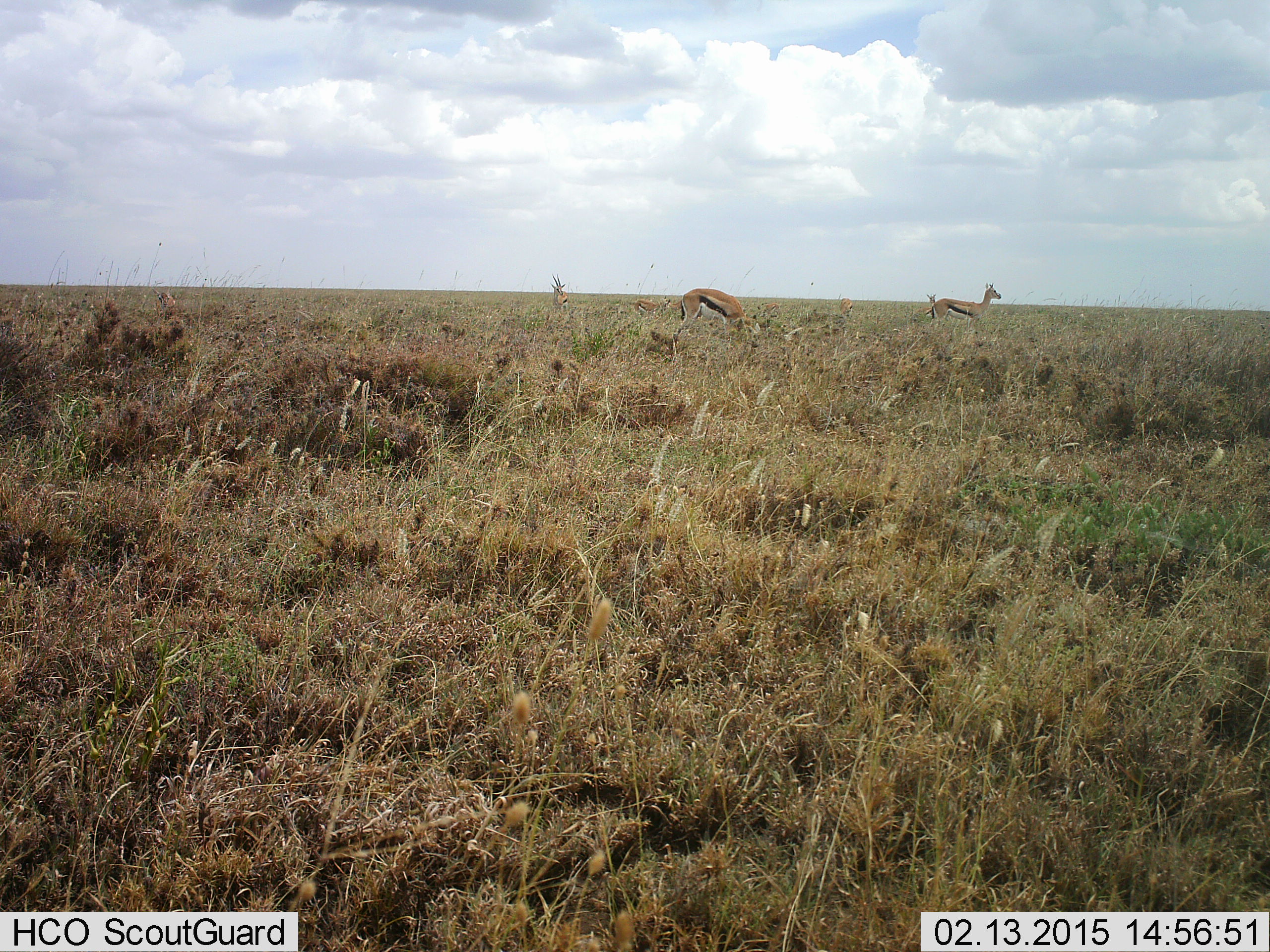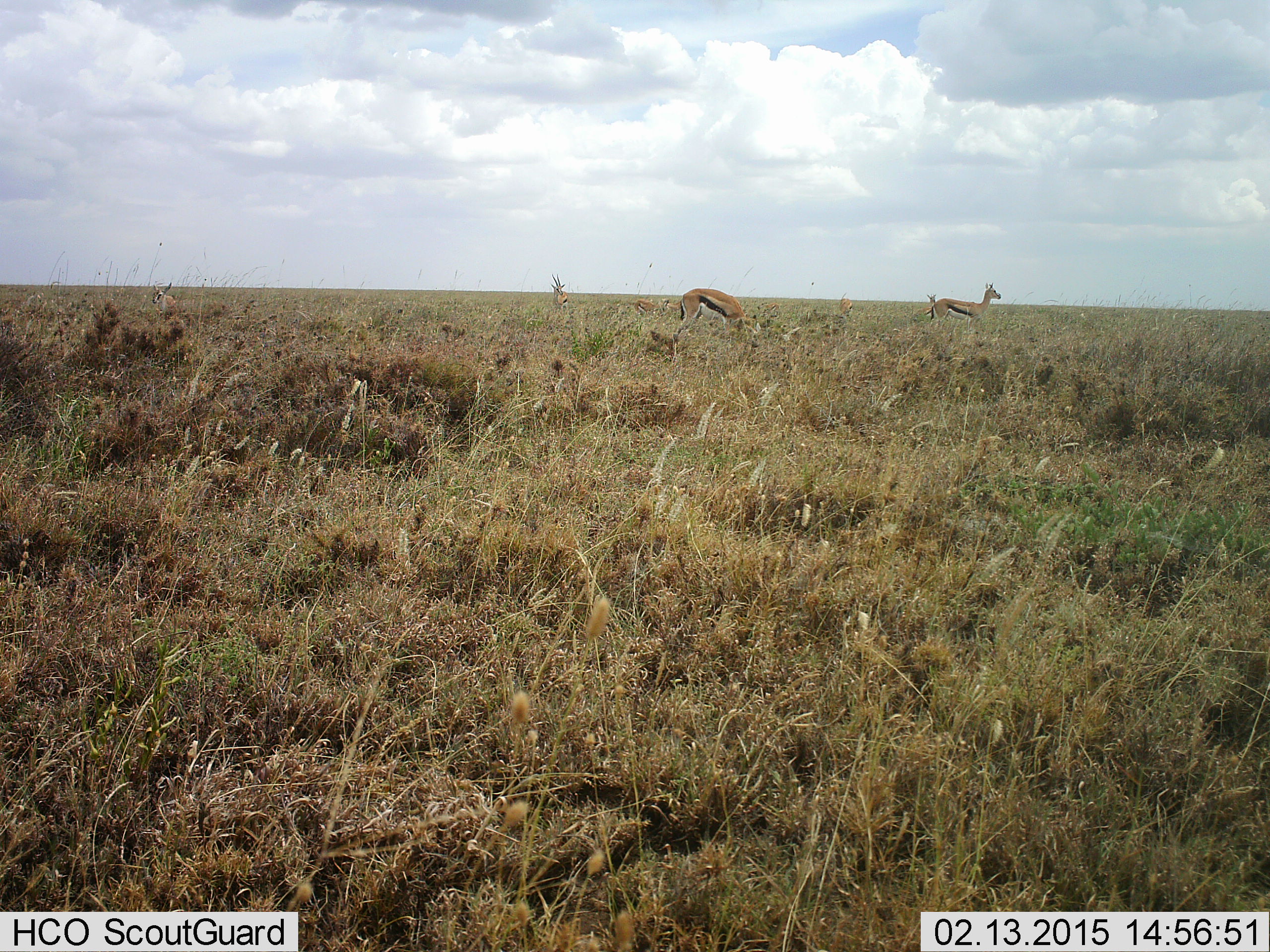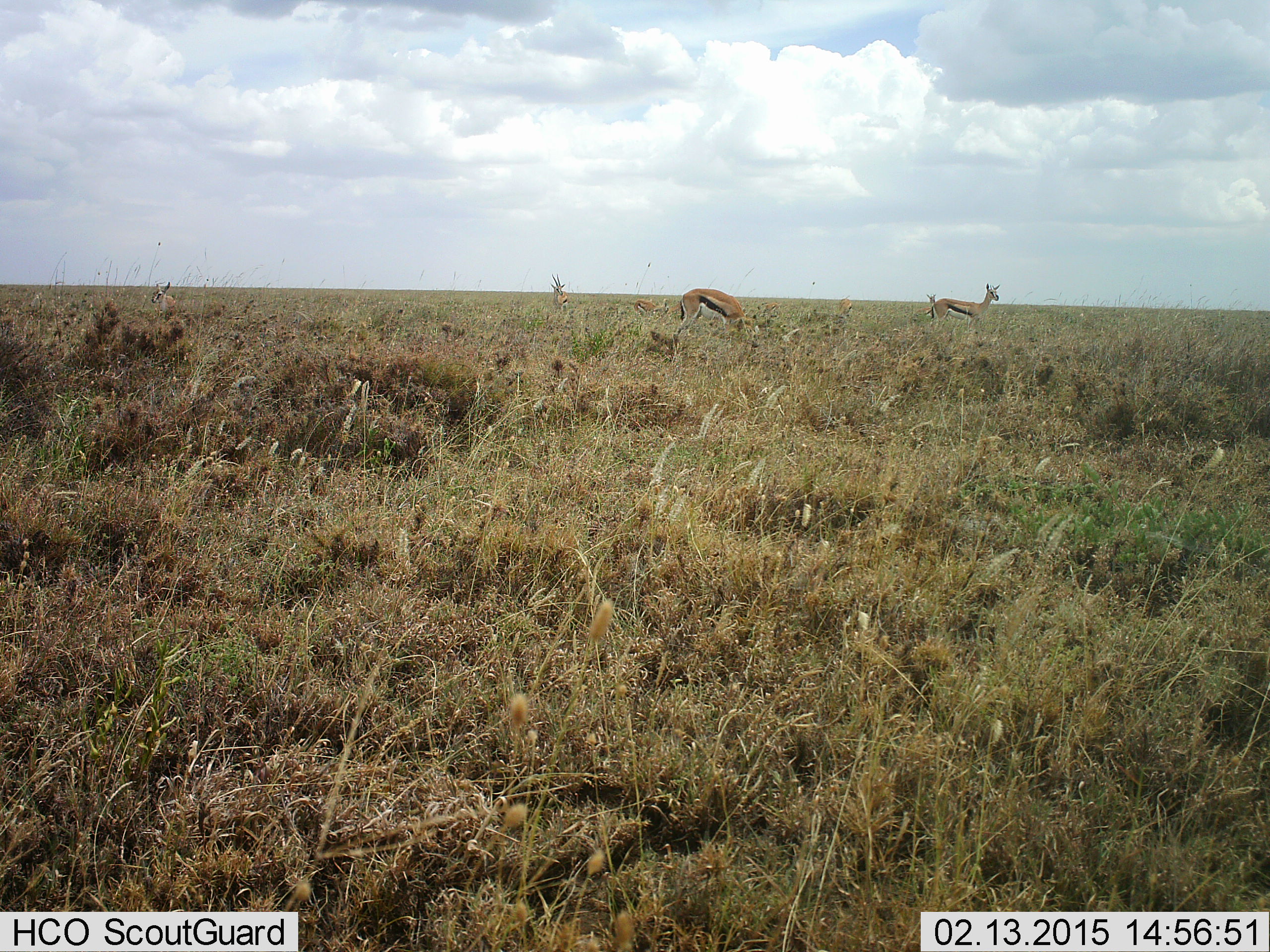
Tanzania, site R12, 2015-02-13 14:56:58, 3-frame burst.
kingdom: Animalia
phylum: Chordata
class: Mammalia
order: Artiodactyla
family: Bovidae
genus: Eudorcas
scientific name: Eudorcas thomsonii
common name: thomson's gazelle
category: gazellethomsons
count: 5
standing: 100%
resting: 20%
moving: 20%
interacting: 0%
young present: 0%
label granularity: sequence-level